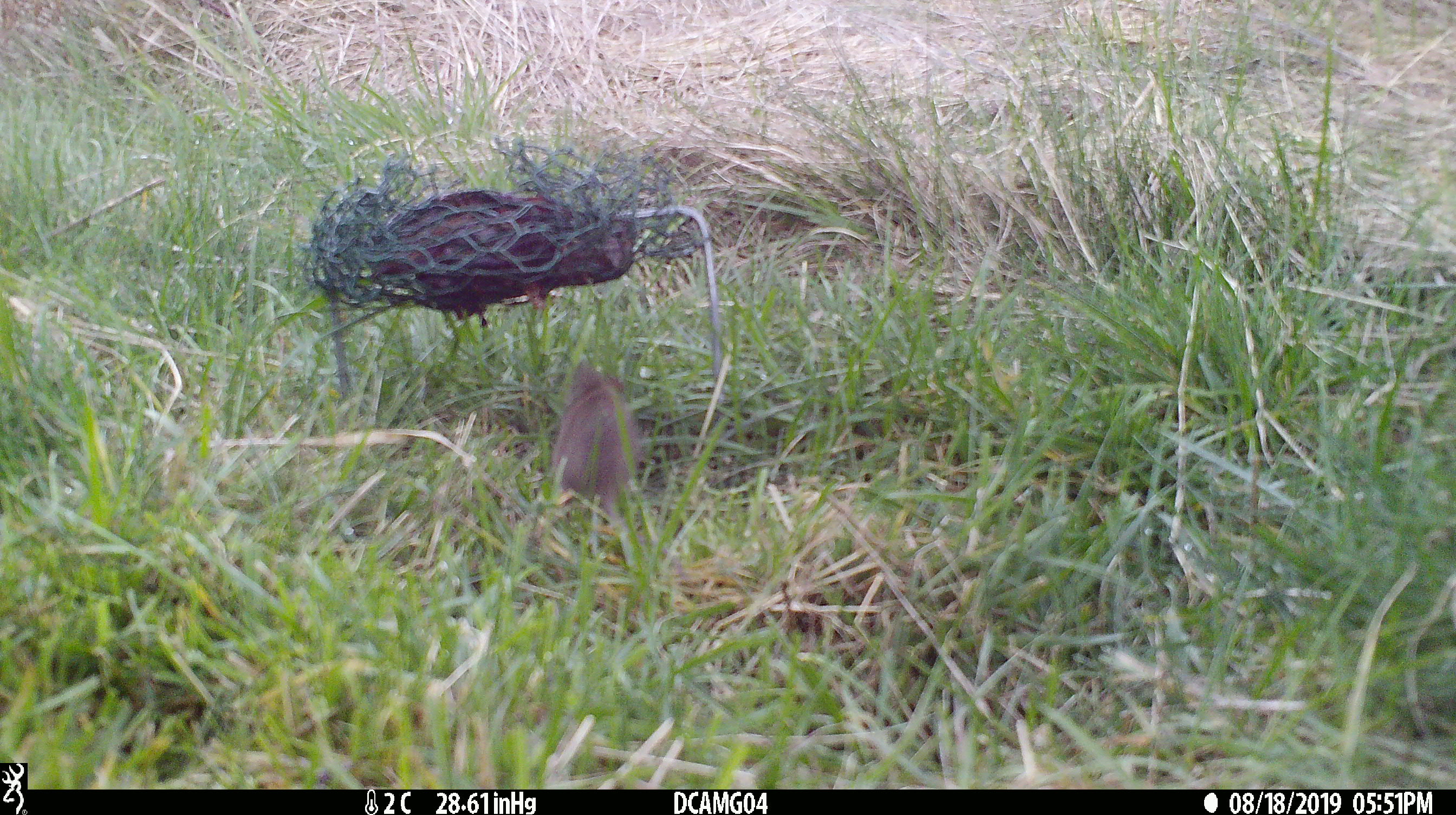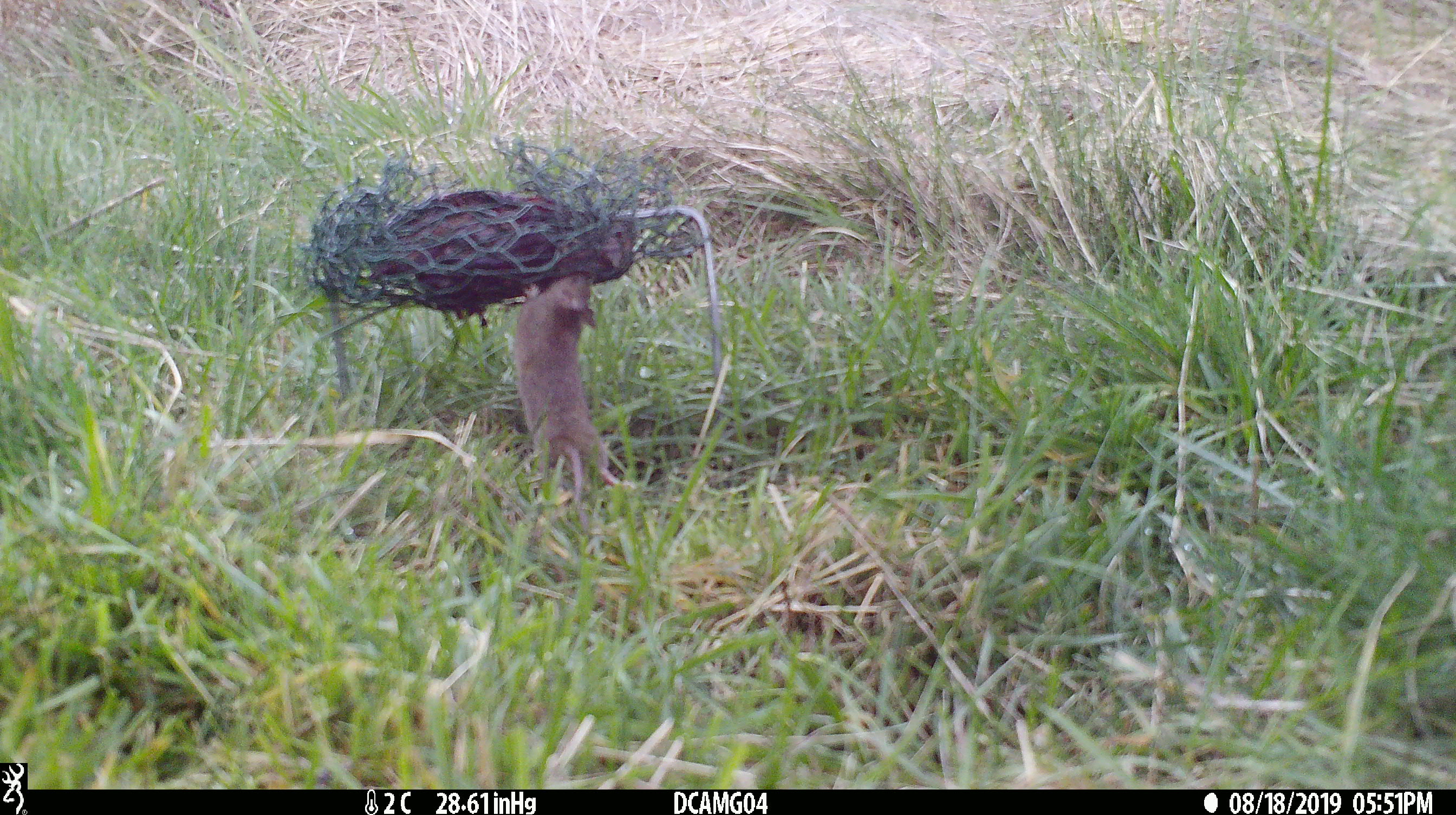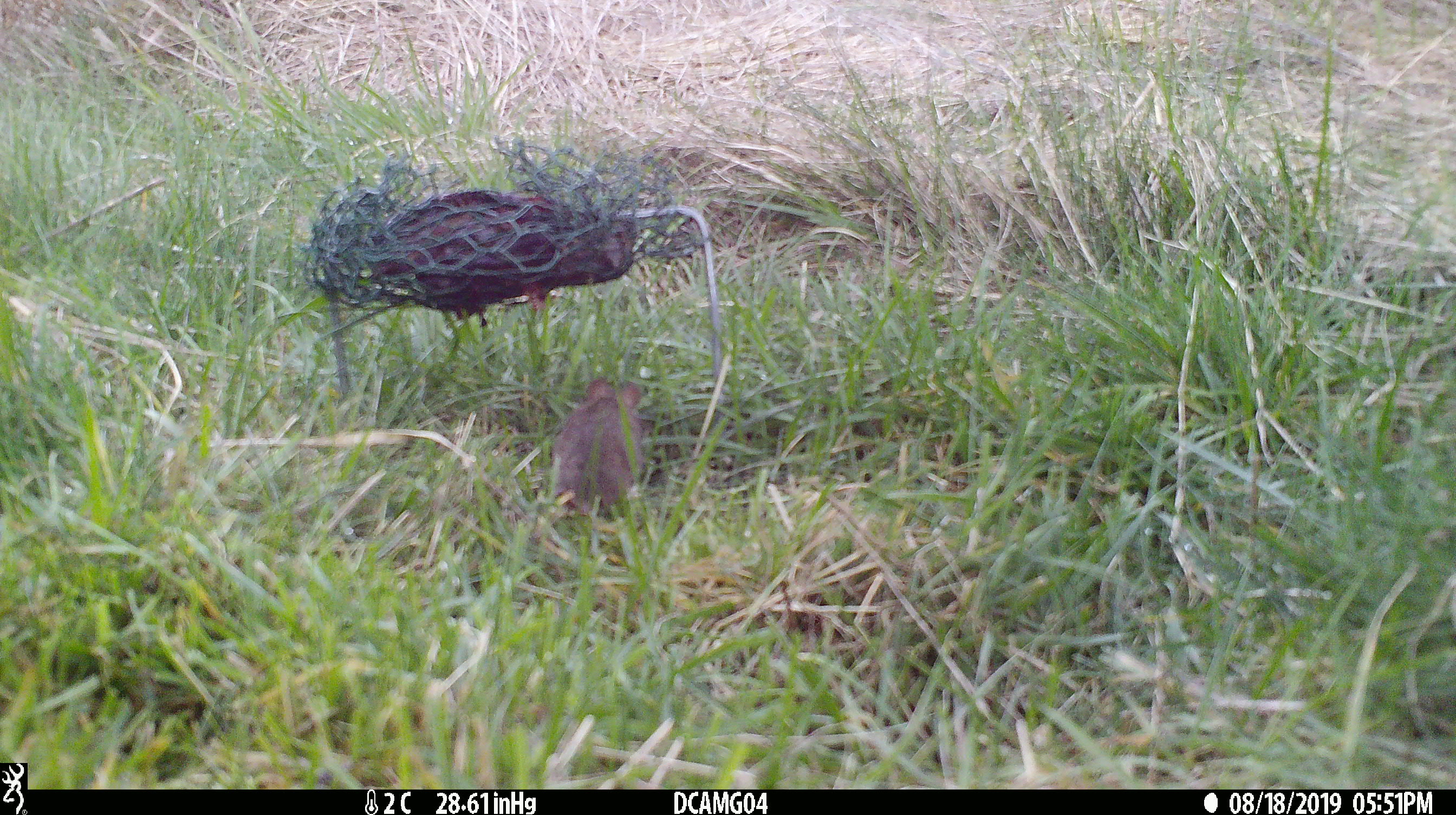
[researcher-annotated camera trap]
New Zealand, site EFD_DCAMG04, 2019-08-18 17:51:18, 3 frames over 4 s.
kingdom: Animalia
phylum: Chordata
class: Mammalia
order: Rodentia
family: Muridae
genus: Mus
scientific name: Mus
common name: mouse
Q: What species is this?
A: Mouse (Mus).